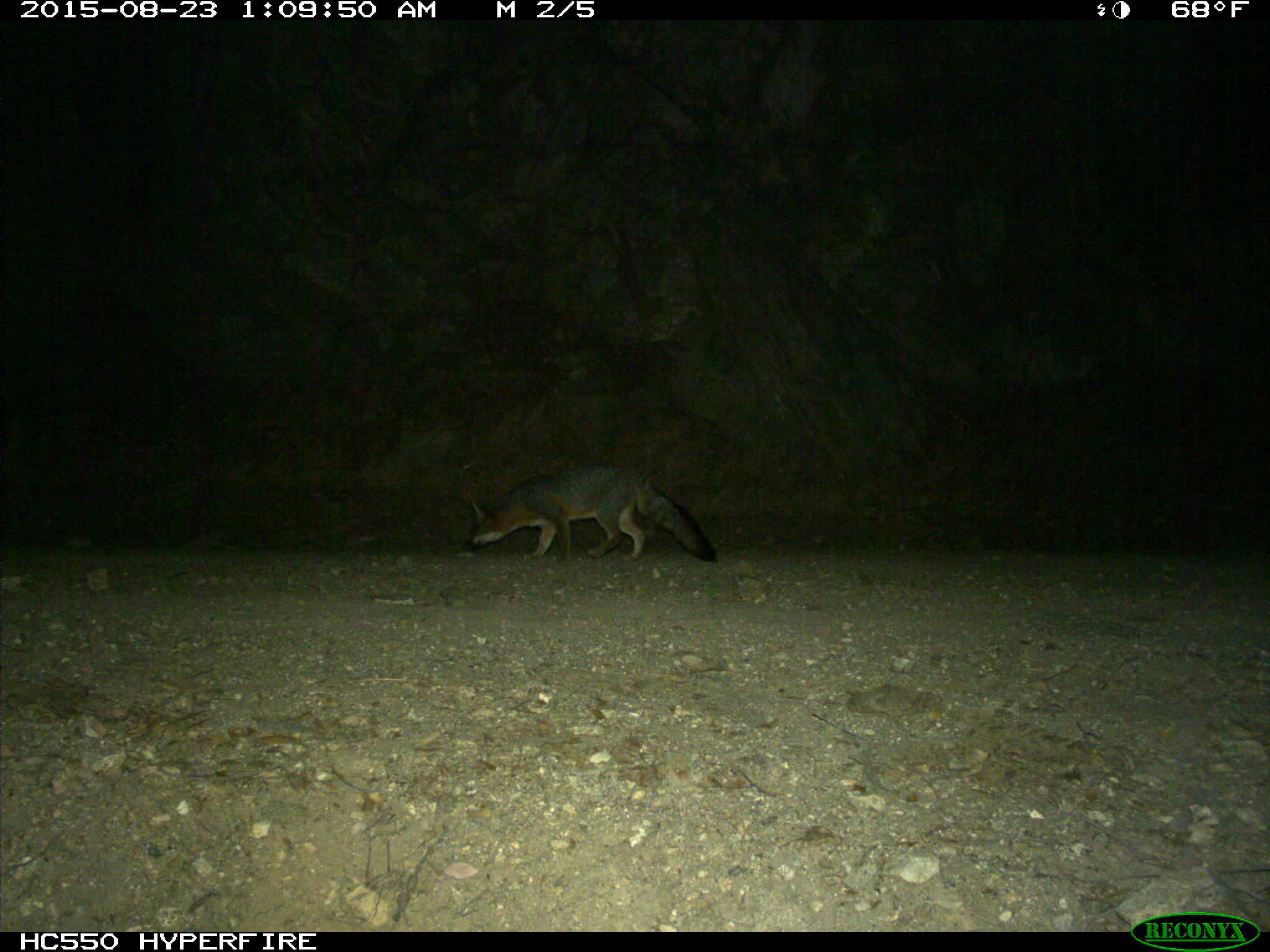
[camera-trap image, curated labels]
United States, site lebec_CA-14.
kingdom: Animalia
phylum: Chordata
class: Mammalia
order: Carnivora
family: Canidae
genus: Urocyon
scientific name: Urocyon cinereoargenteus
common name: gray fox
Urocyon cinereoargenteus (gray fox).